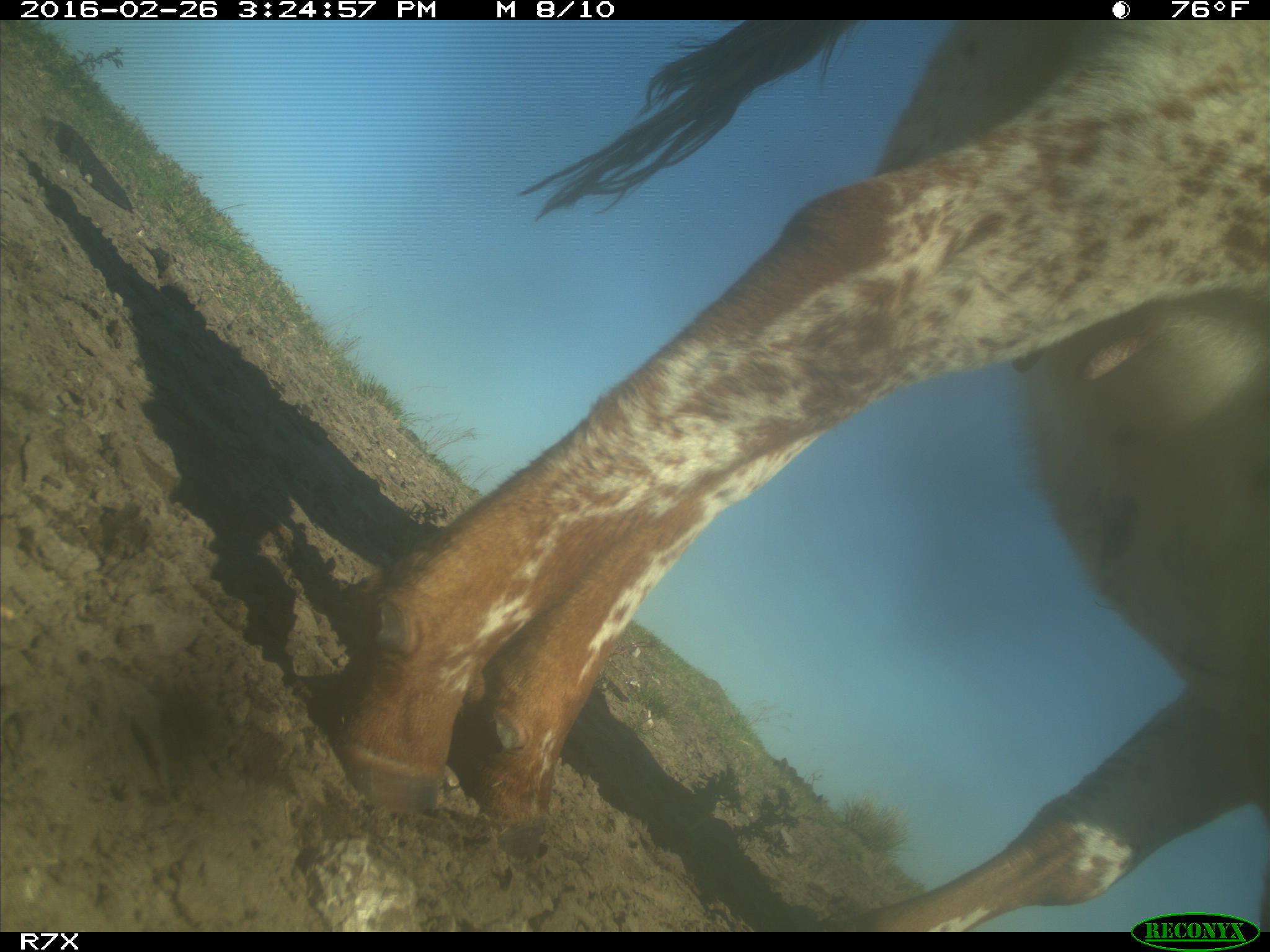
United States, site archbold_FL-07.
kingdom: Animalia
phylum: Chordata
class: Mammalia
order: Artiodactyla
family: Bovidae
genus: Bos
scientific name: Bos taurus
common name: domestic cow